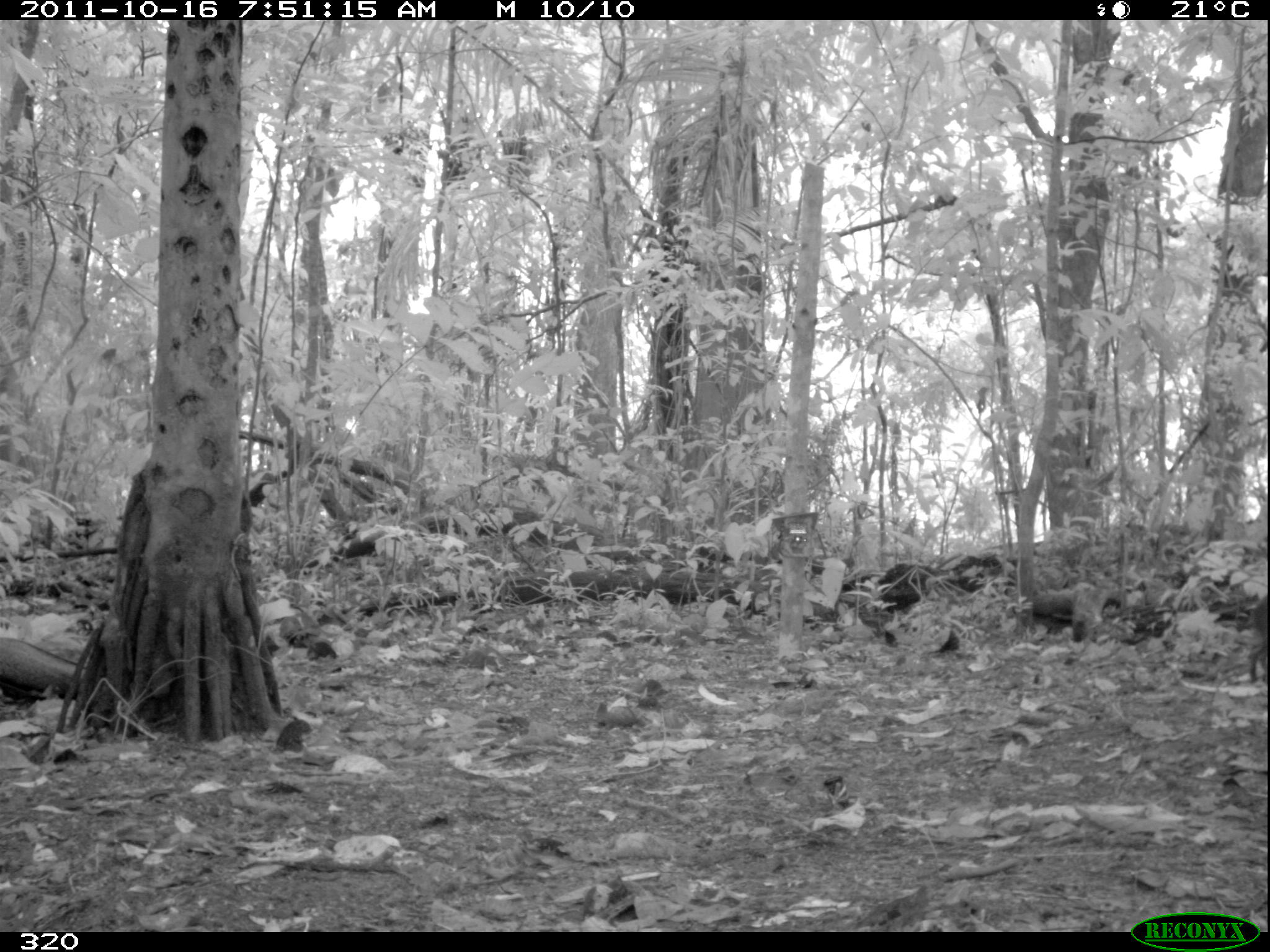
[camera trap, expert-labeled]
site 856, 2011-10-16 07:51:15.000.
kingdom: Animalia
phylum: Chordata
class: Mammalia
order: Rodentia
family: Dasyproctidae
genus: Dasyprocta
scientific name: Dasyprocta punctata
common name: central american agouti